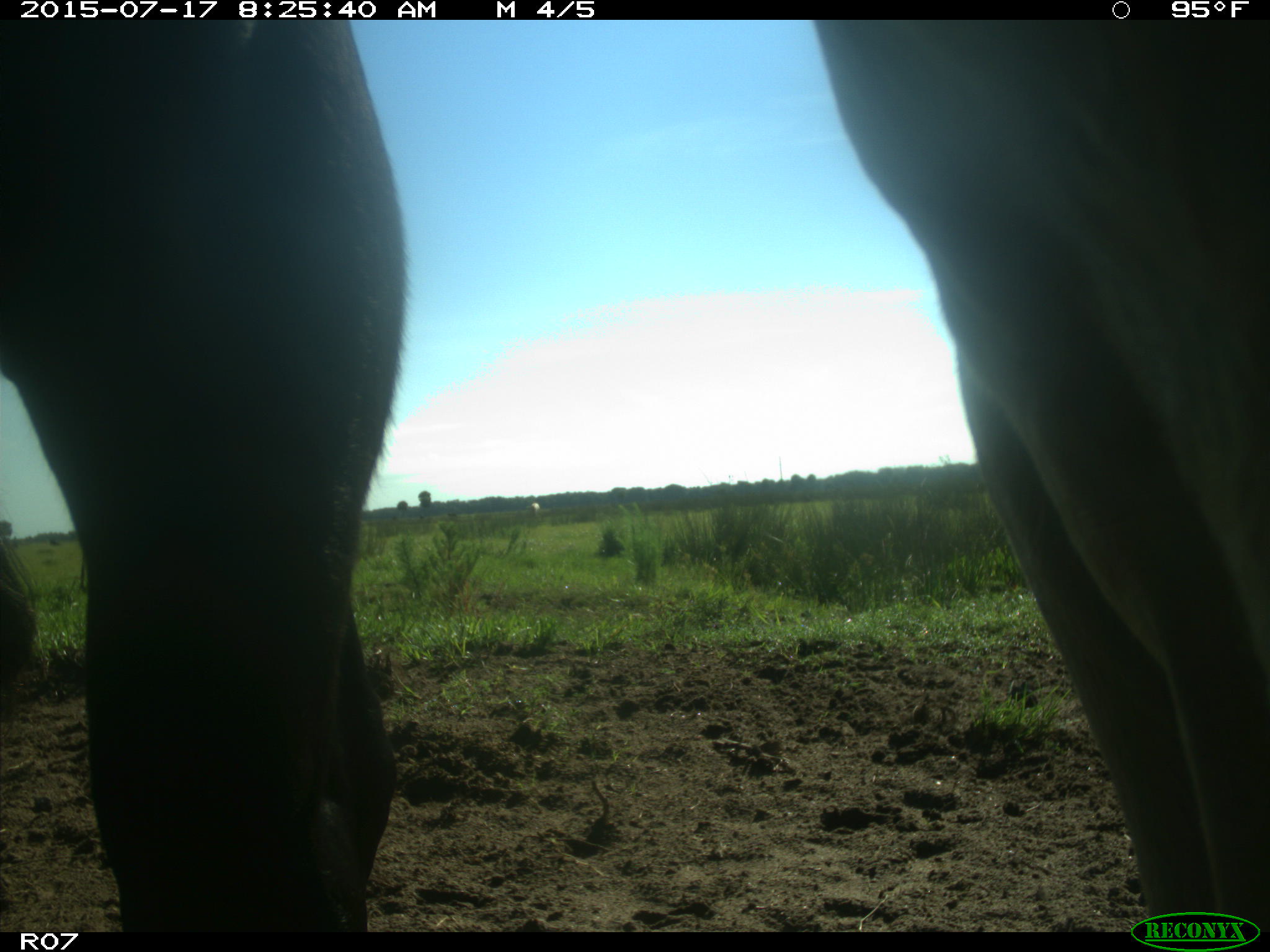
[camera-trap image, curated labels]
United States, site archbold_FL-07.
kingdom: Animalia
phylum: Chordata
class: Mammalia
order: Artiodactyla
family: Bovidae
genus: Bos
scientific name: Bos taurus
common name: domestic cow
Bos taurus (domestic cow).